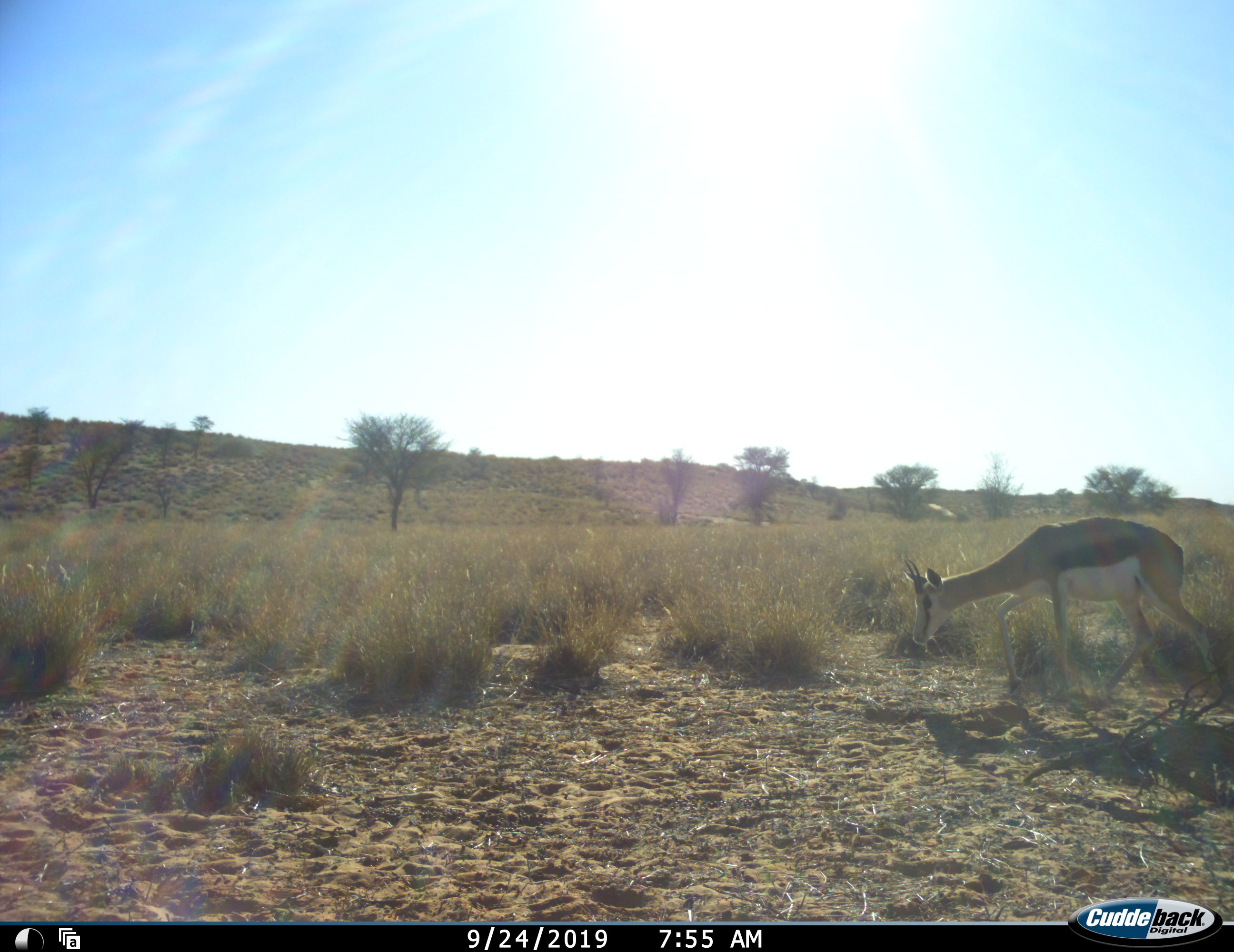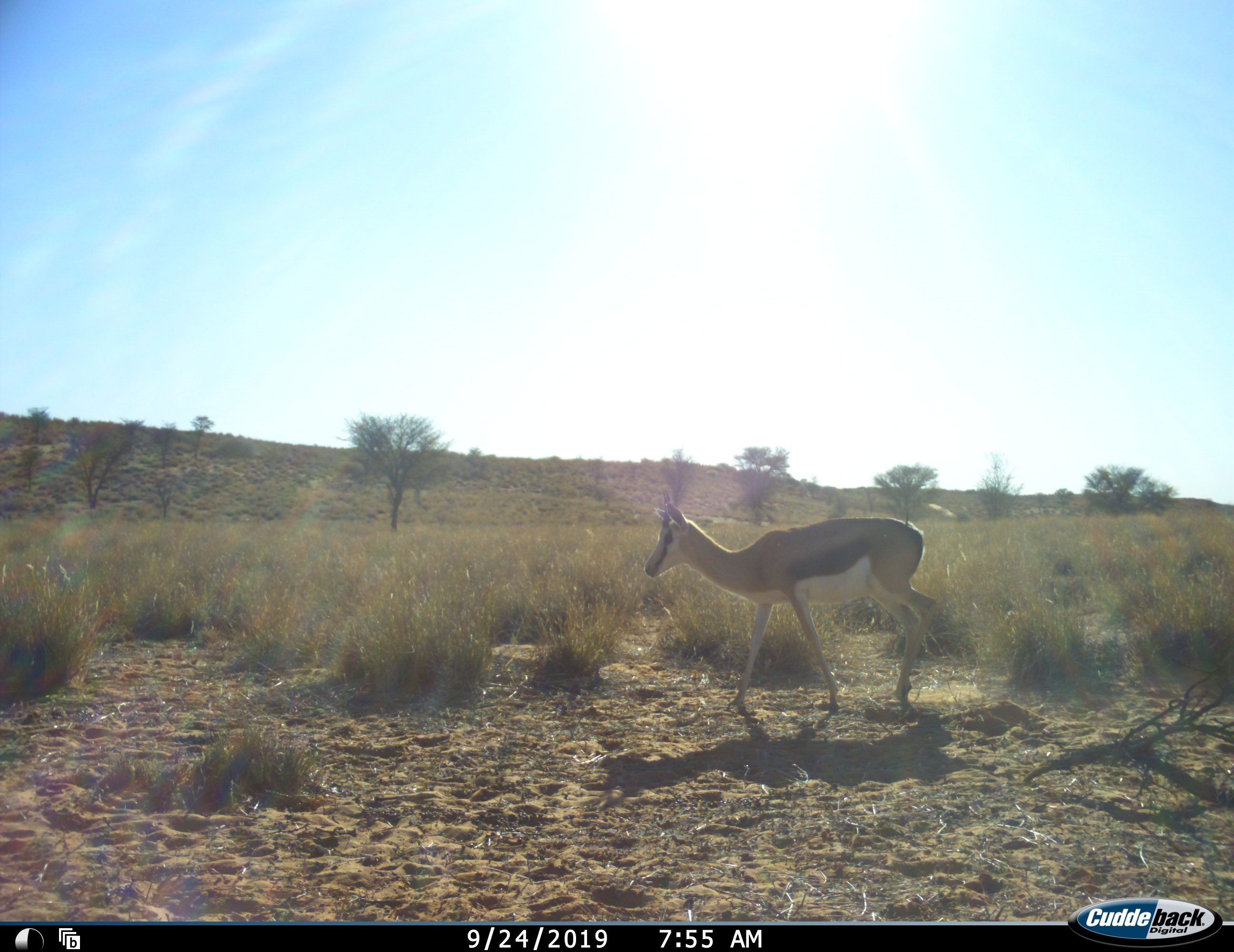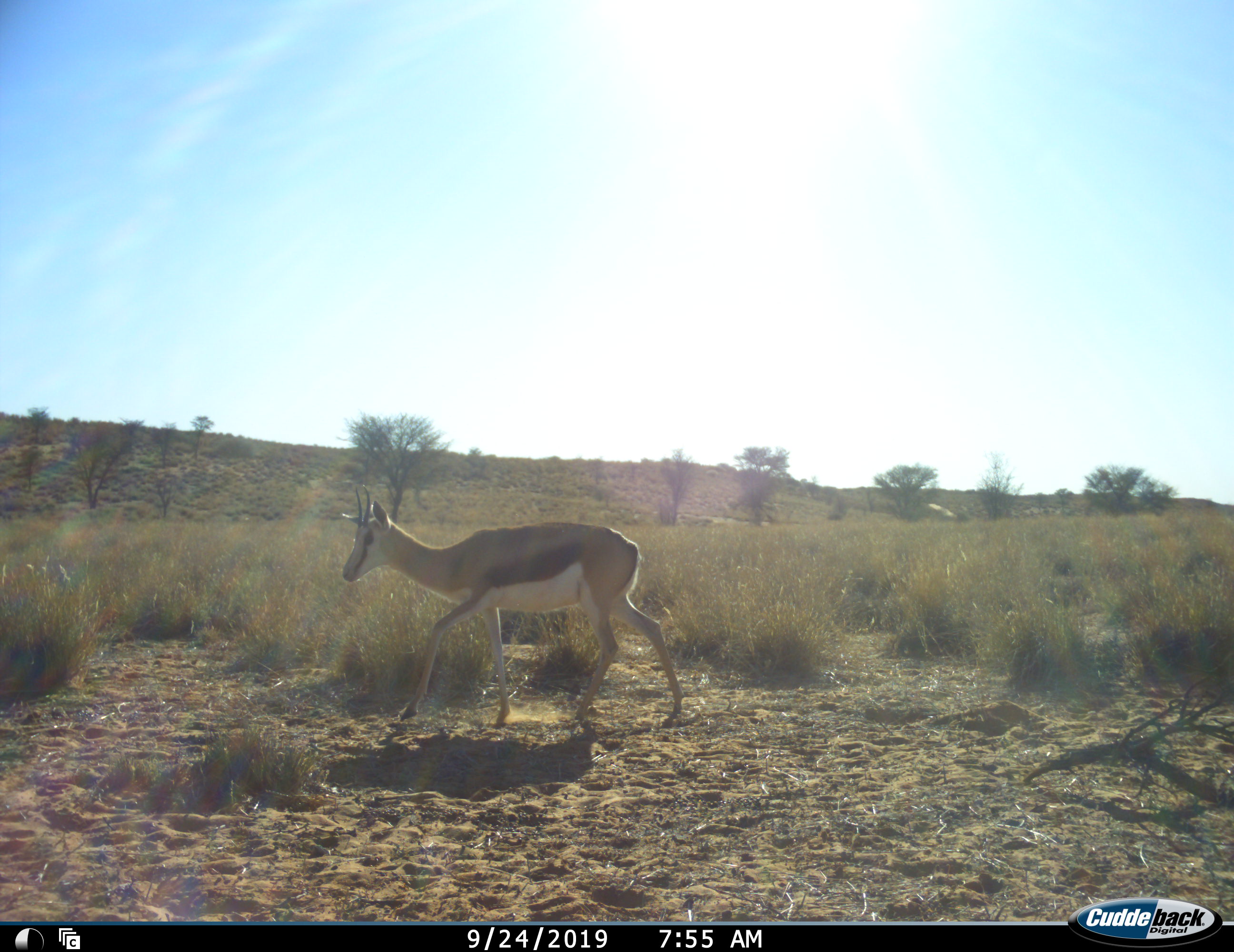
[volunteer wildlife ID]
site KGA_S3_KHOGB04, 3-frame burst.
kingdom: Animalia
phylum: Chordata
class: Mammalia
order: Artiodactyla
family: Bovidae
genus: Antidorcas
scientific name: Antidorcas marsupialis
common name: springbok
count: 1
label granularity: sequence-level